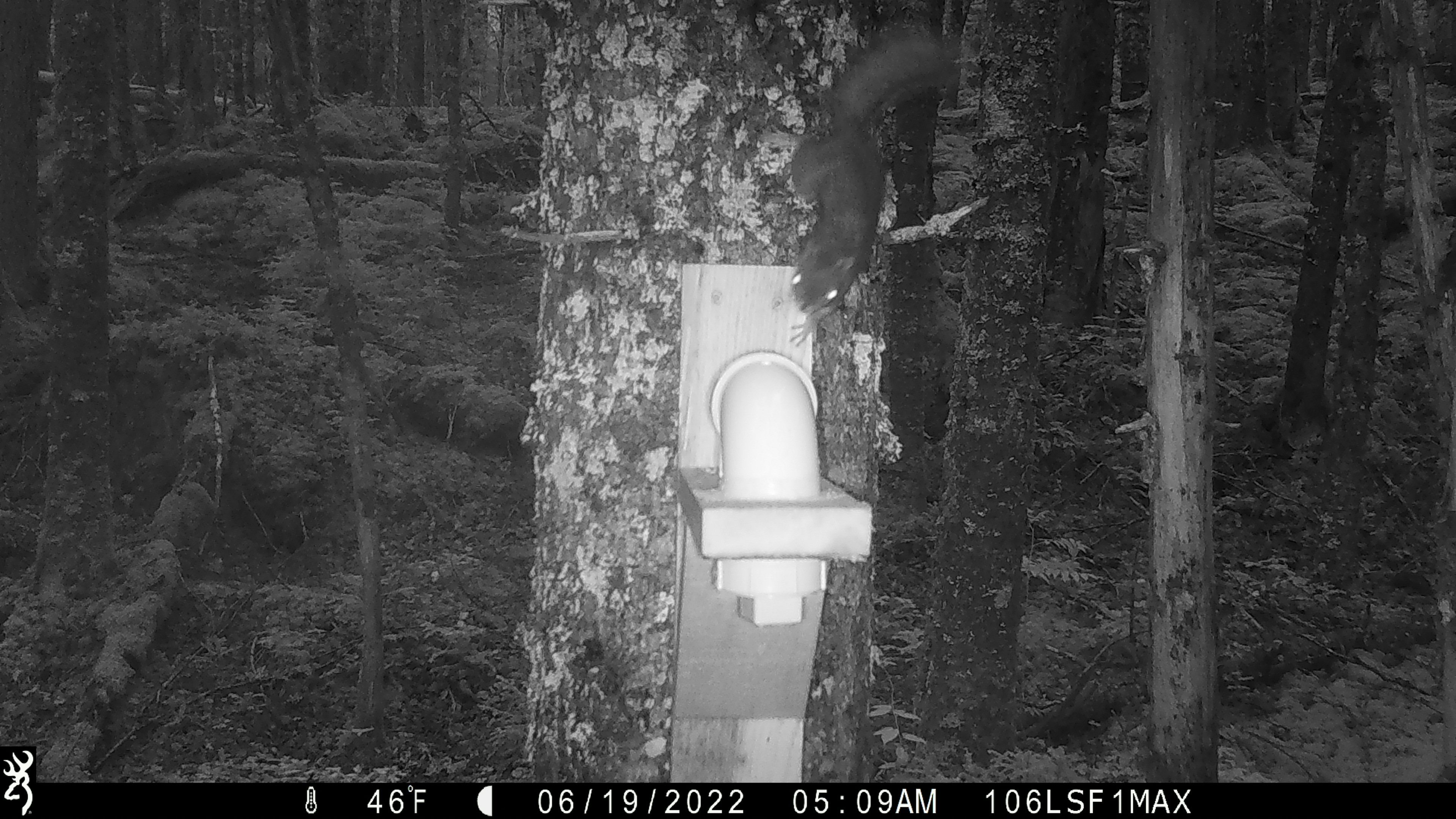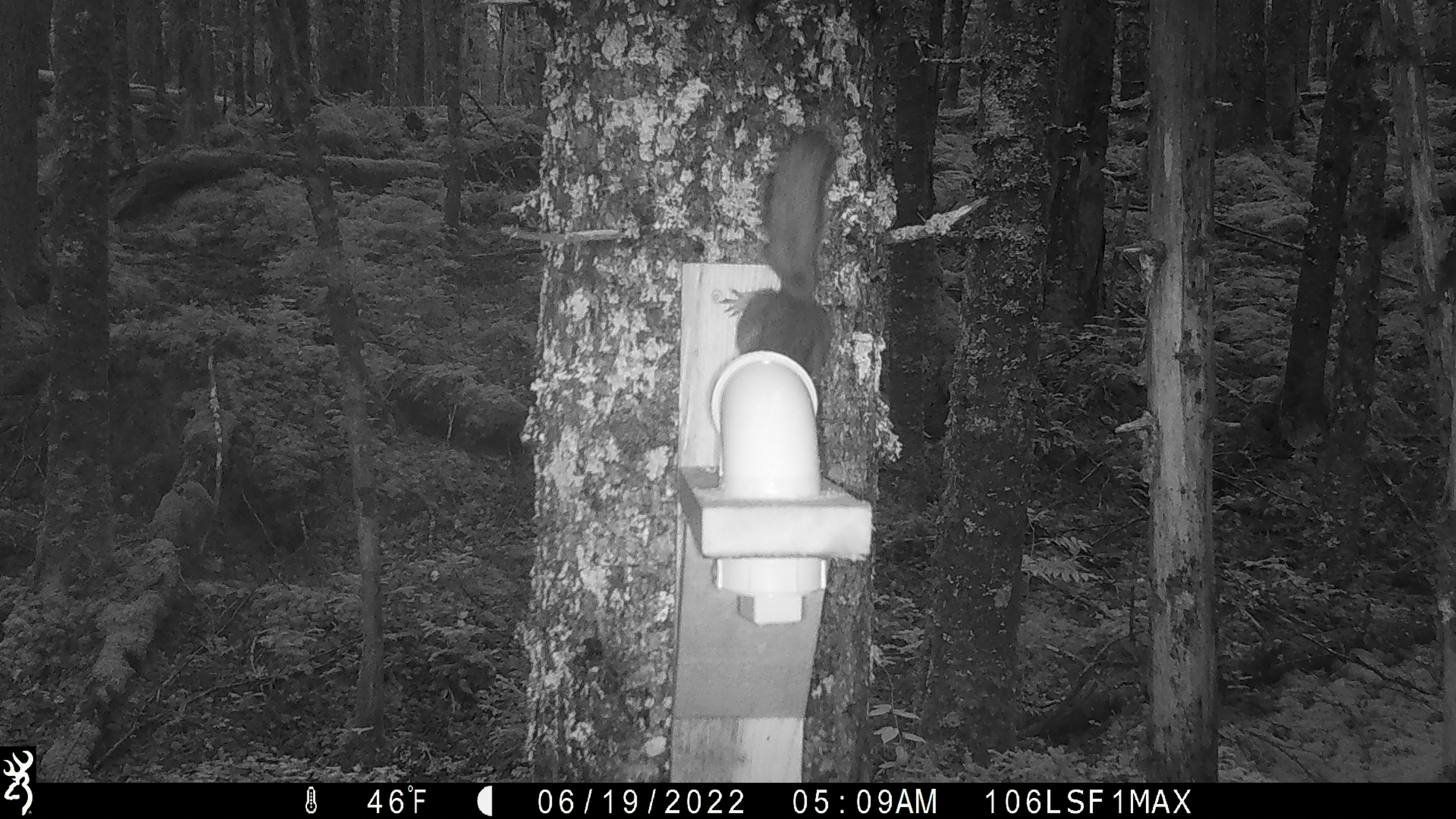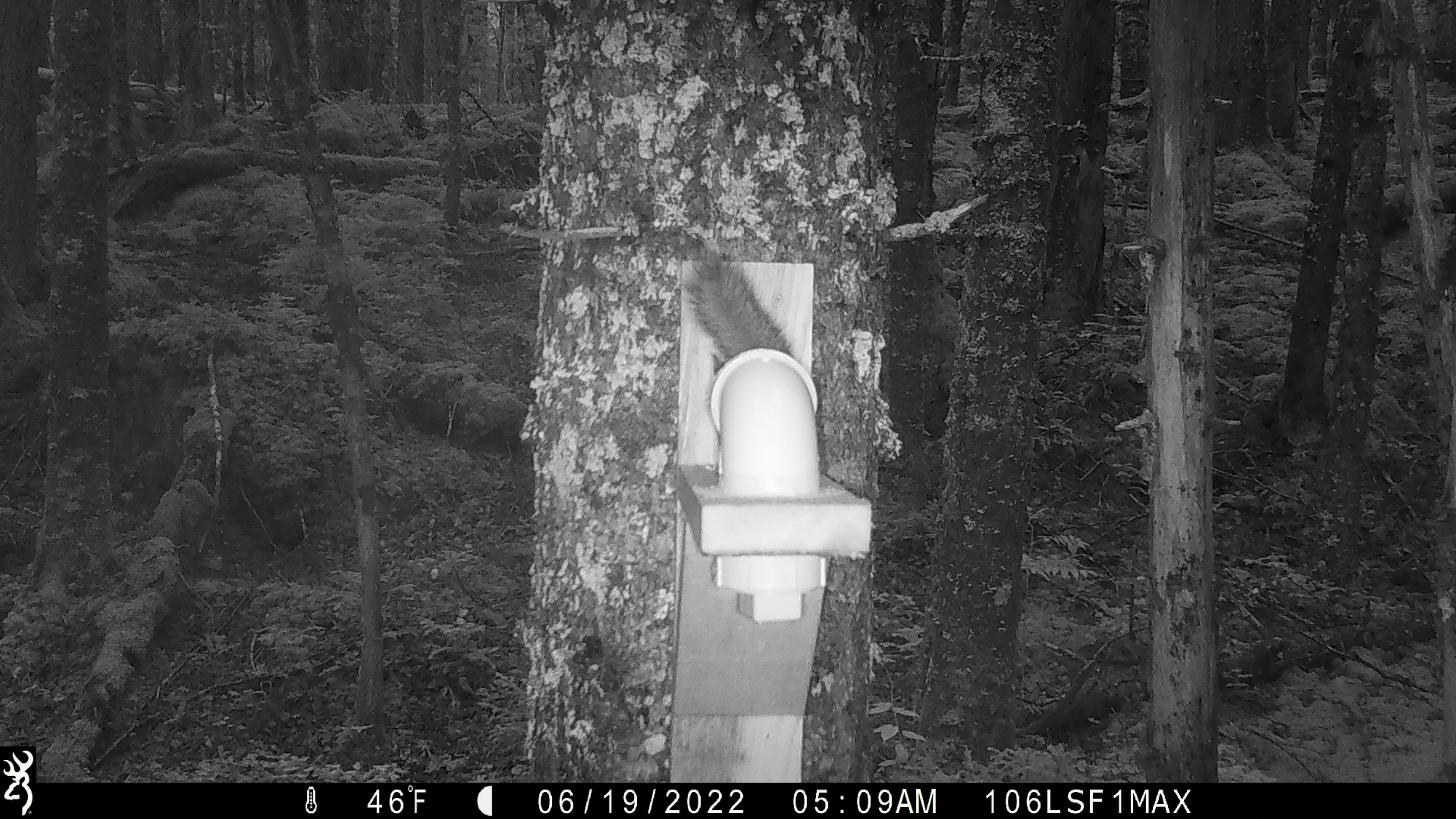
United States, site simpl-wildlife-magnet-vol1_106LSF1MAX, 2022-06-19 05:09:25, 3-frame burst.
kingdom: Animalia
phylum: Chordata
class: Mammalia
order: Rodentia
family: Sciuridae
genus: Tamiasciurus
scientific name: Tamiasciurus hudsonicus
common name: red squirrel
Red squirrel (Tamiasciurus hudsonicus).